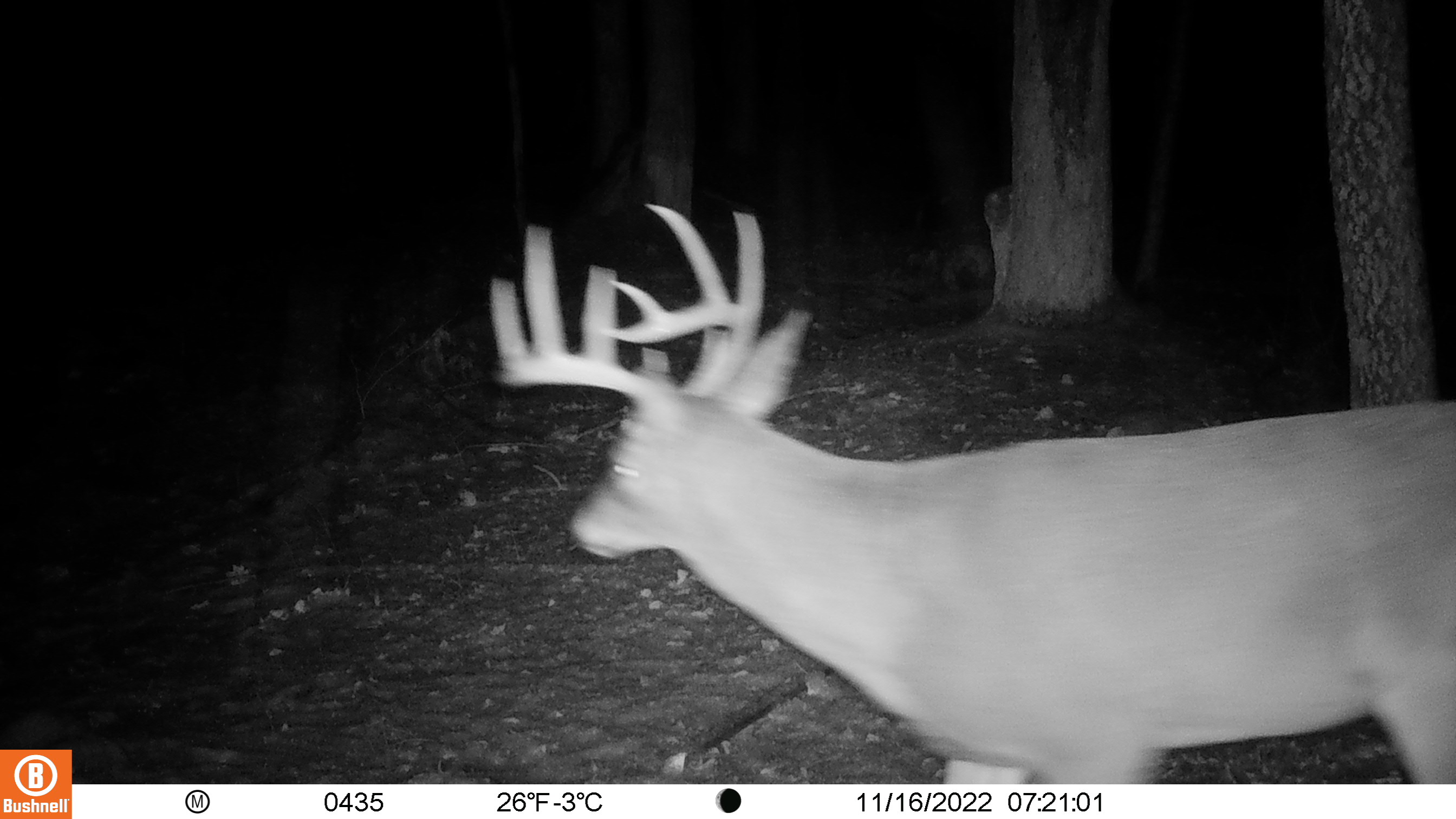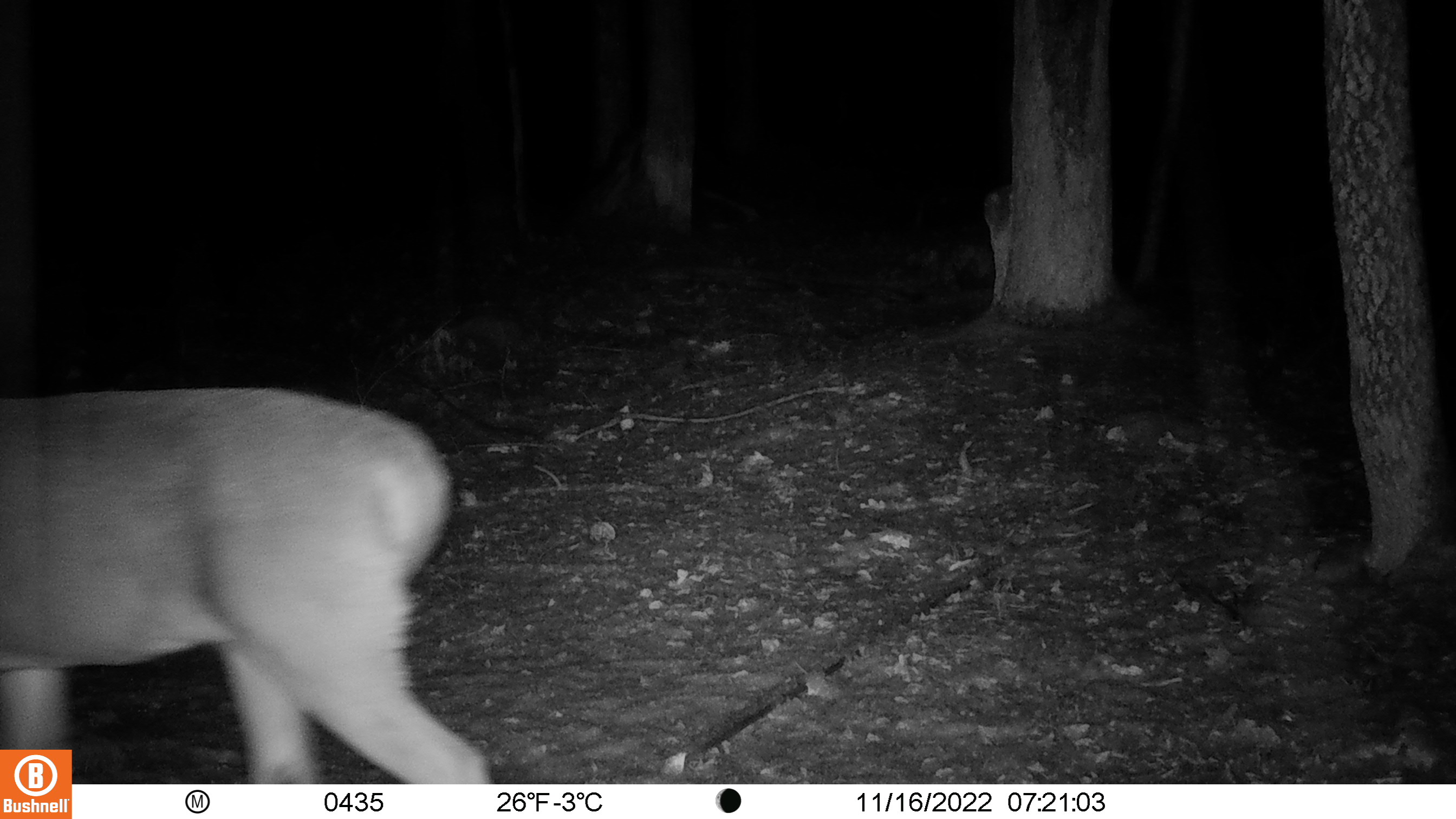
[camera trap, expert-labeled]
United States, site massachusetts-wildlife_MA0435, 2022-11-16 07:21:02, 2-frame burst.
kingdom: Animalia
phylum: Chordata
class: Mammalia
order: Artiodactyla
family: Cervidae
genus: Odocoileus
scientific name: Odocoileus virginianus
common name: white-tailed deer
White-tailed deer (Odocoileus virginianus).